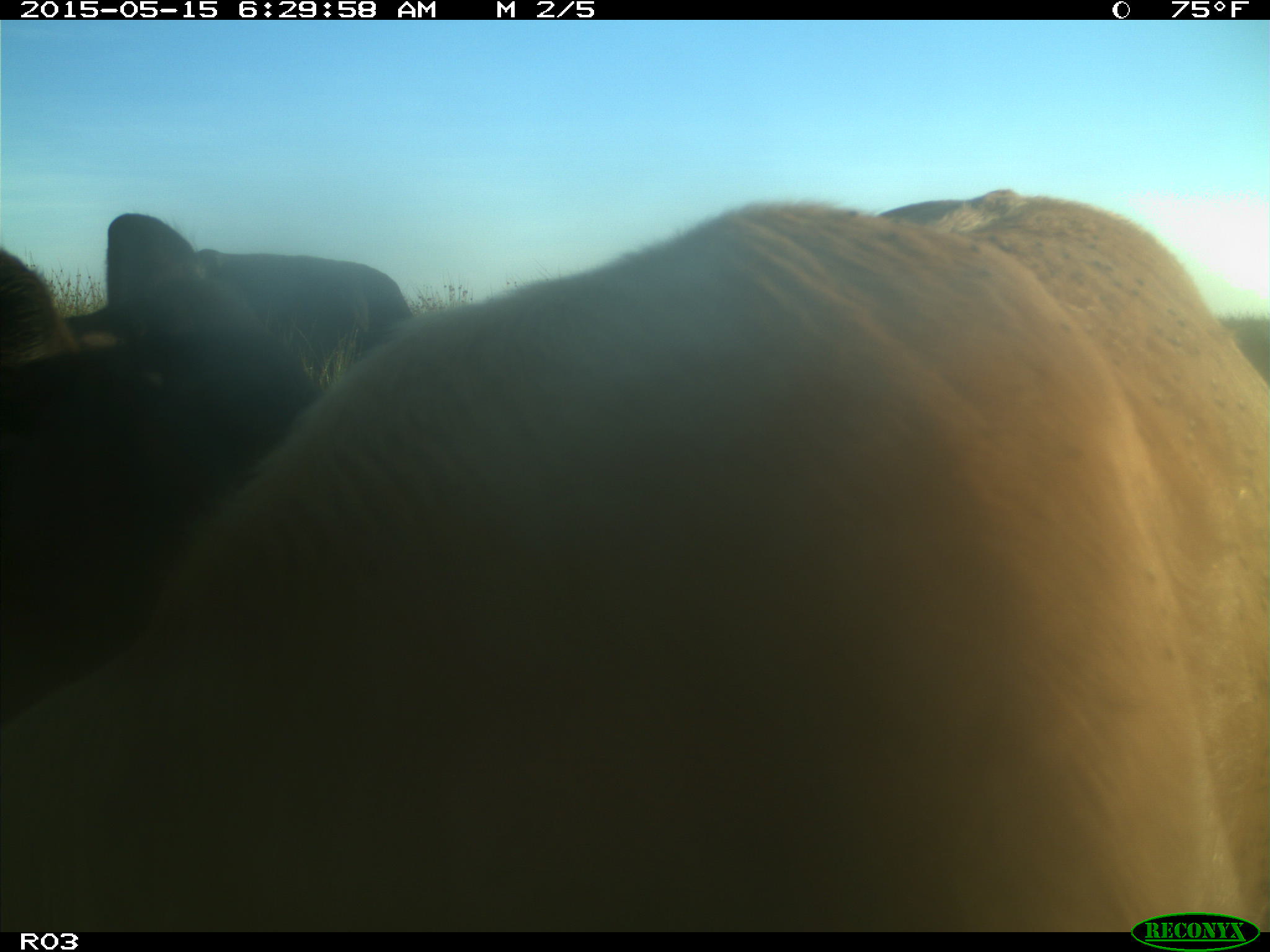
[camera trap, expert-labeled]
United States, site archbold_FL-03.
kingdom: Animalia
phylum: Chordata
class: Mammalia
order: Artiodactyla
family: Bovidae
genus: Bos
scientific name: Bos taurus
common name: domestic cow